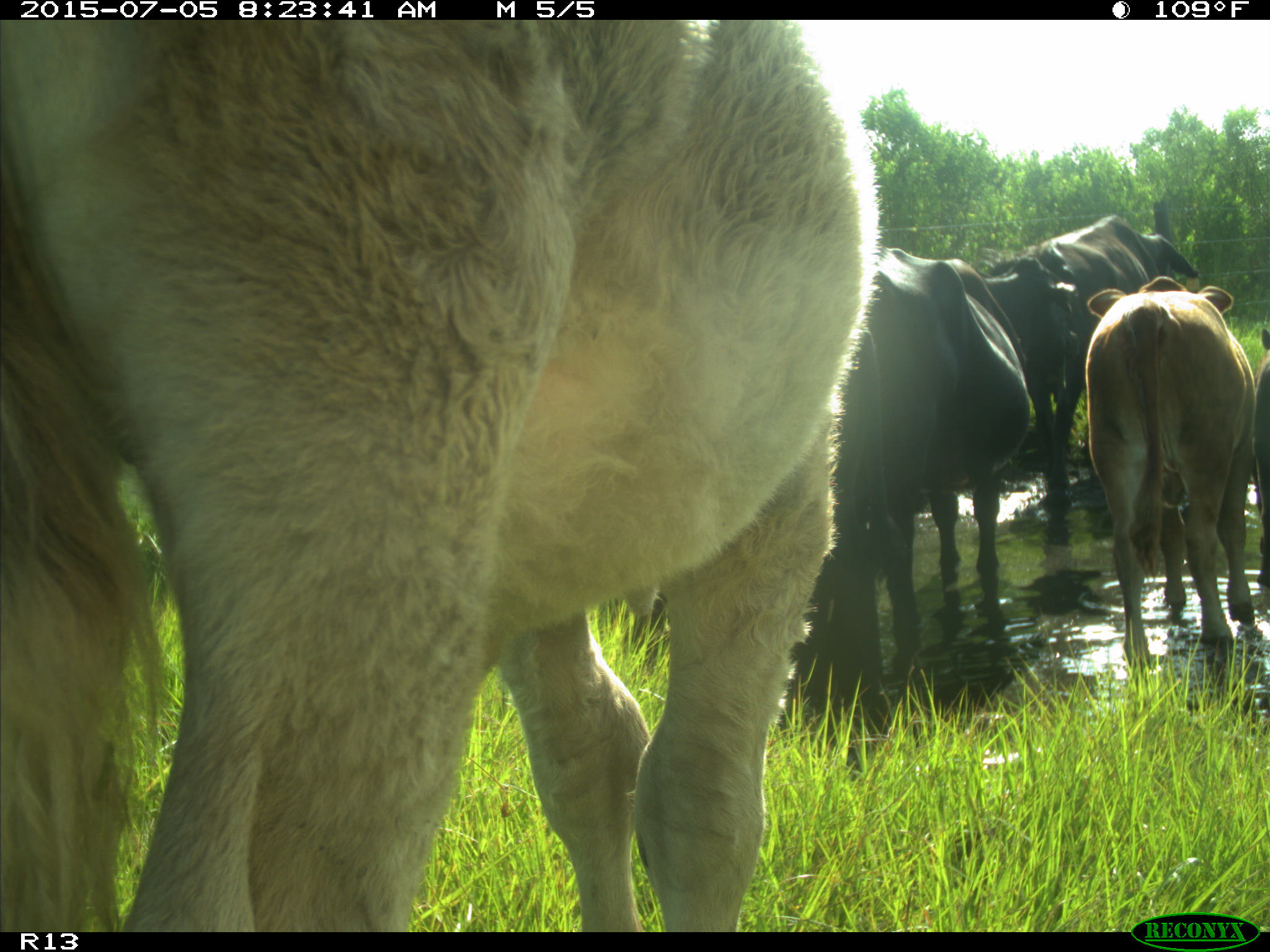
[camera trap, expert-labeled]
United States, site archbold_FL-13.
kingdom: Animalia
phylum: Chordata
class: Mammalia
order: Artiodactyla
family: Bovidae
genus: Bos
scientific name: Bos taurus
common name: domestic cow